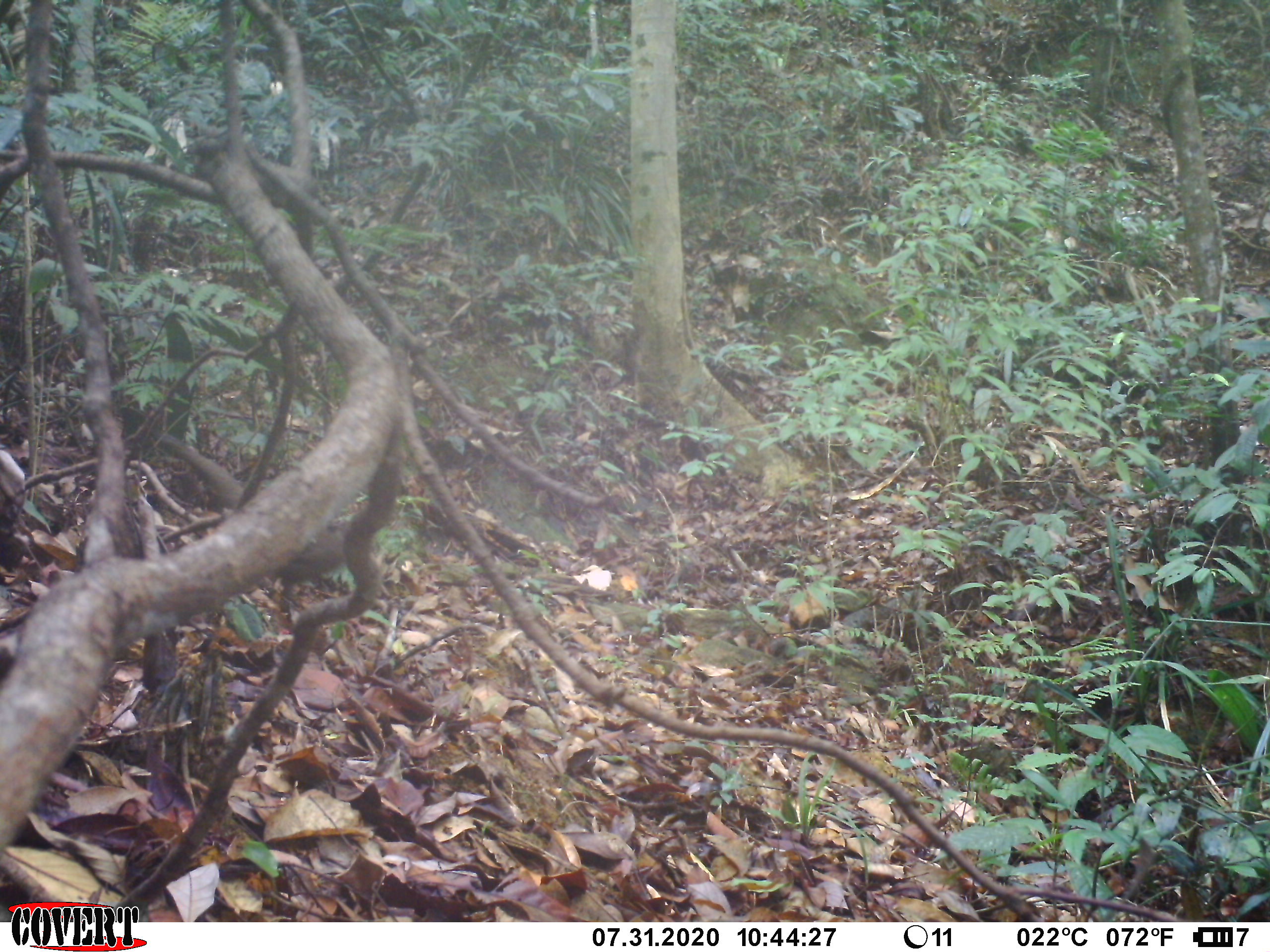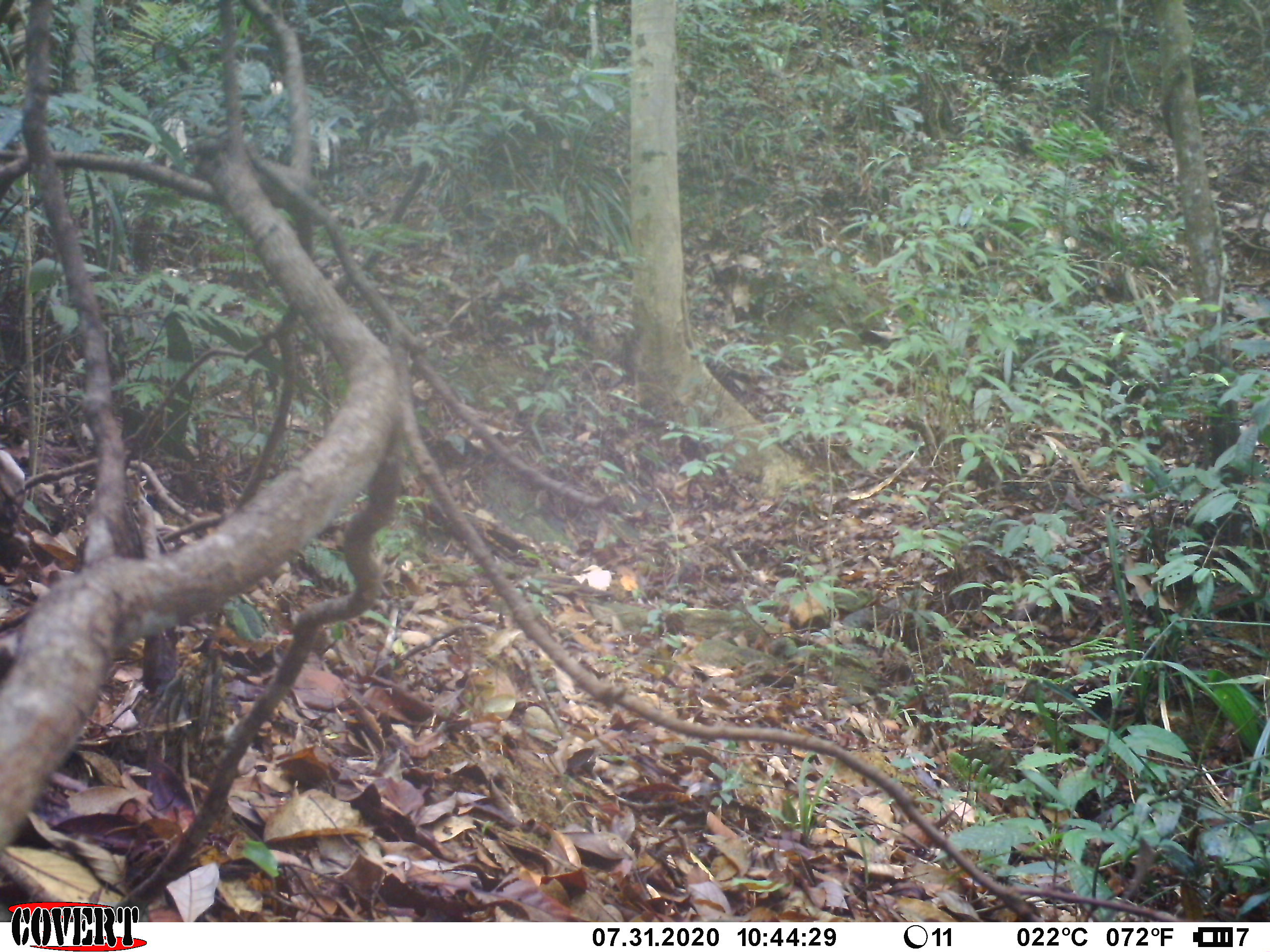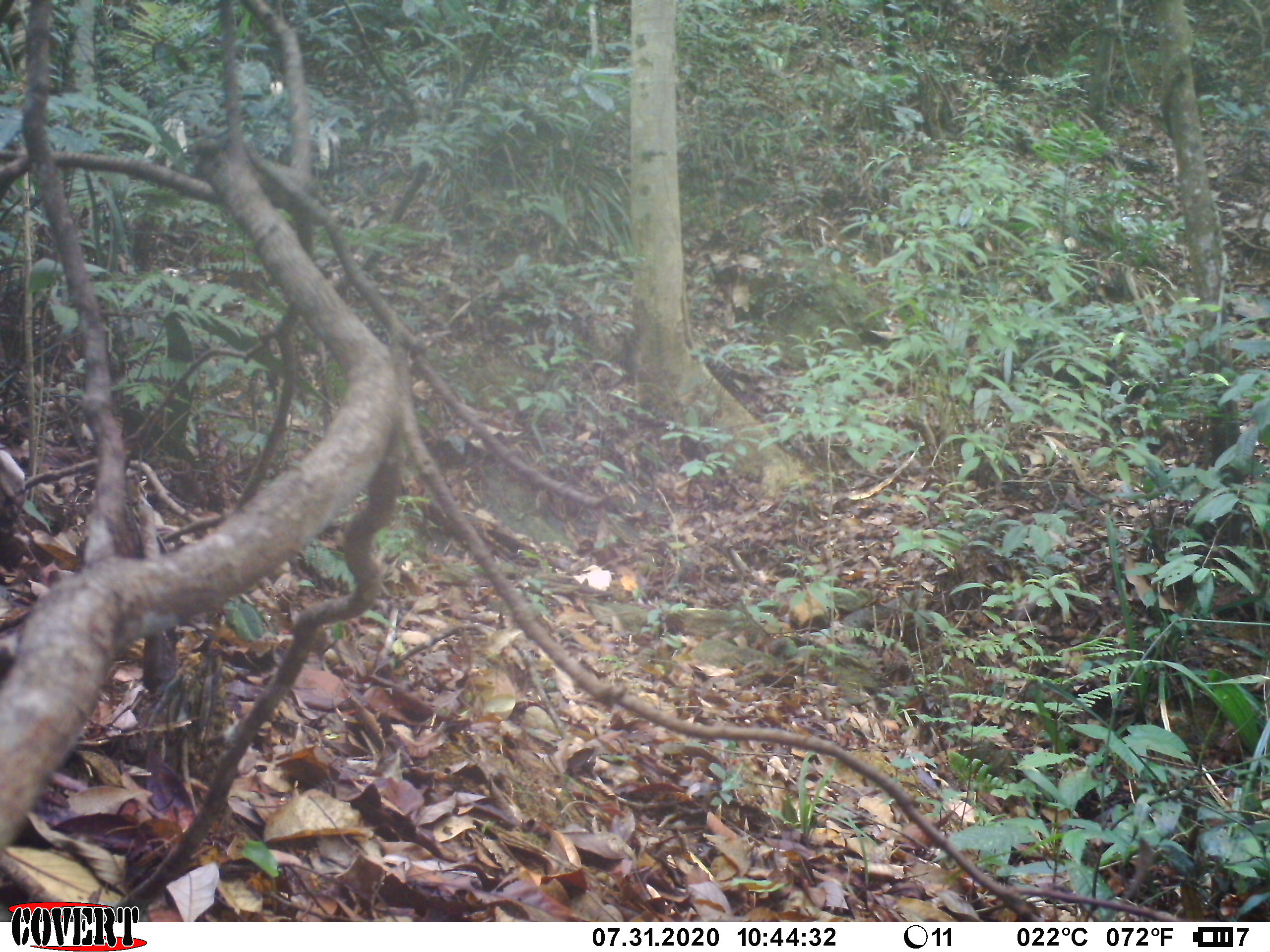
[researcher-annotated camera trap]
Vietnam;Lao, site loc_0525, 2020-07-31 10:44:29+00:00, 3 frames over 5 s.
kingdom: Animalia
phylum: Chordata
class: Aves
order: Galliformes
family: Phasianidae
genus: Polyplectron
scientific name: Polyplectron bicalcaratum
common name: gray peacock-pheasant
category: grey peacock pheasant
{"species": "grey peacock pheasant (gray peacock-pheasant) (Polyplectron bicalcaratum)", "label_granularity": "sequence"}